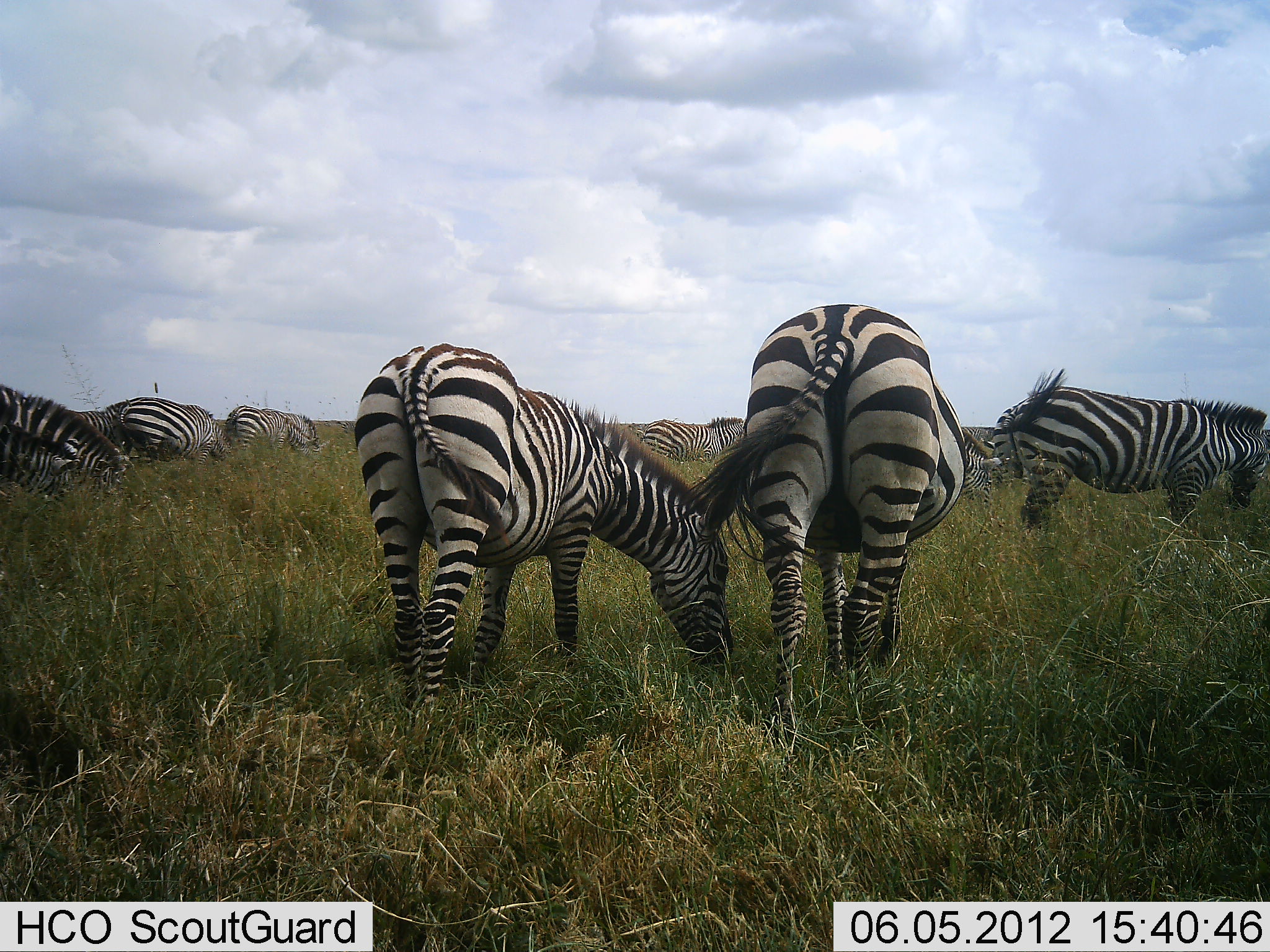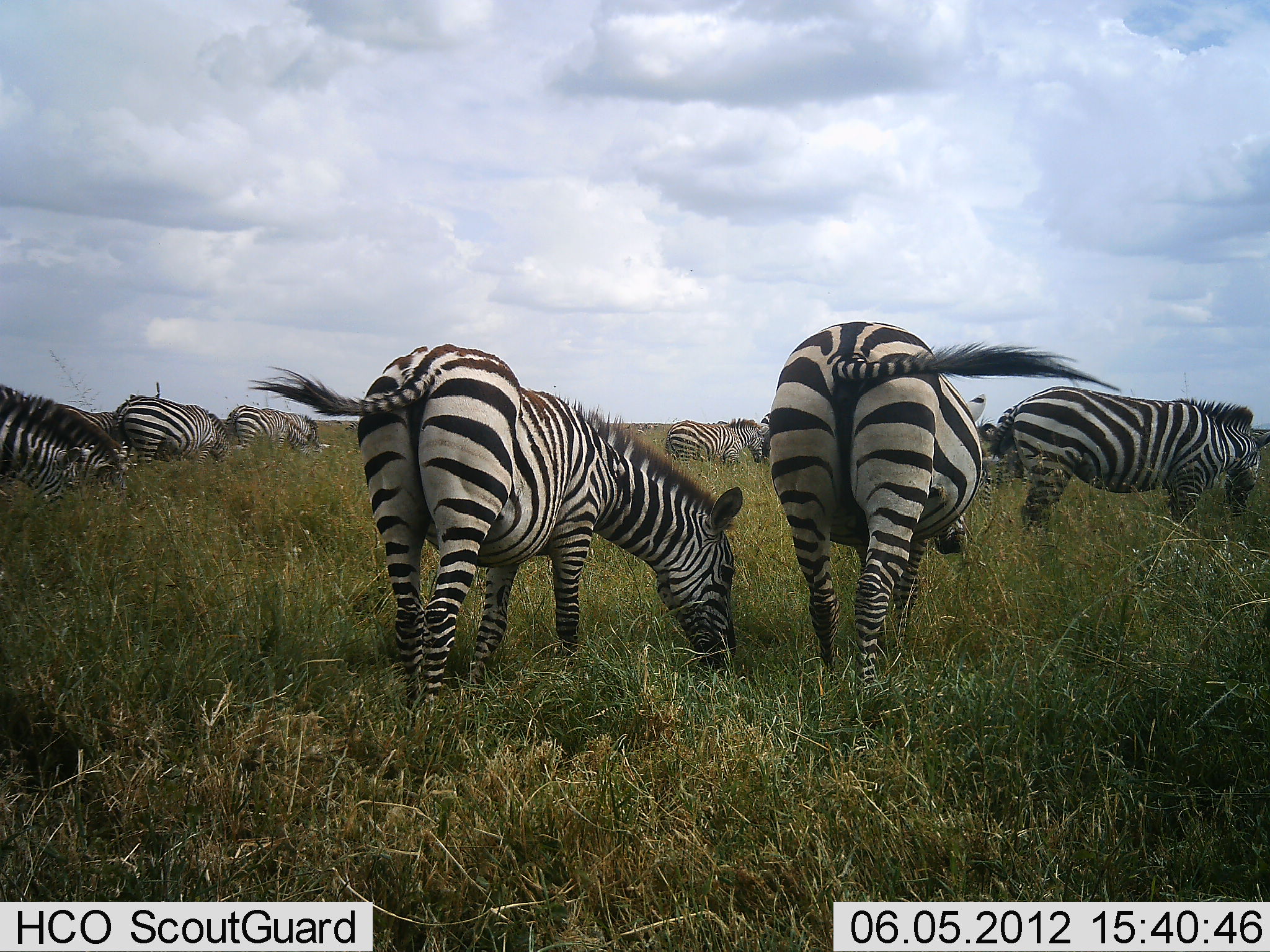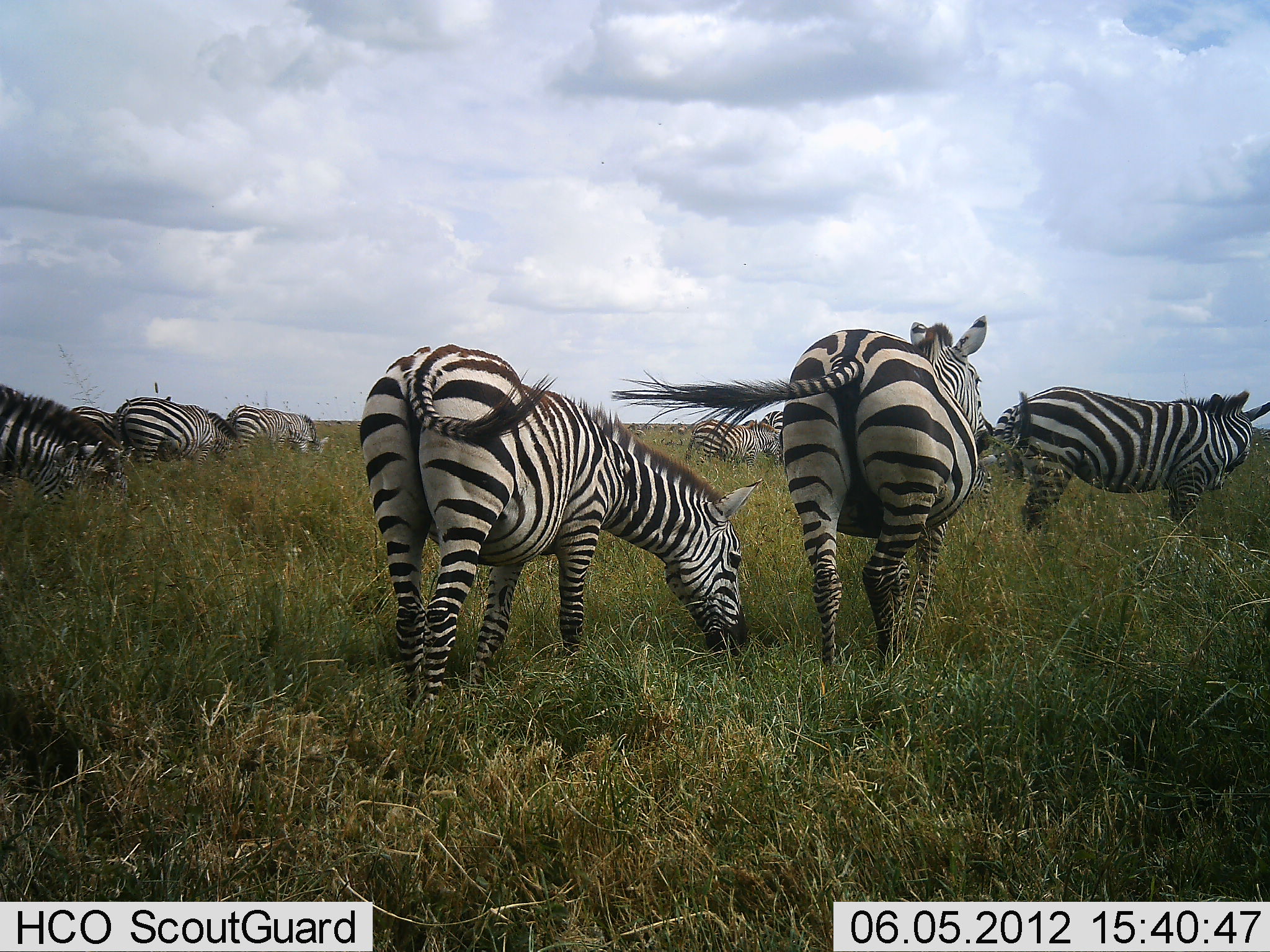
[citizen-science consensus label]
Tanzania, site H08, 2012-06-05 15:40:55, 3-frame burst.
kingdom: Animalia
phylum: Chordata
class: Mammalia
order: Perissodactyla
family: Equidae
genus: Equus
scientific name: Equus quagga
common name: plains zebra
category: zebra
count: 8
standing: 40%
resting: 0%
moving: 40%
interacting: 0%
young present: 0%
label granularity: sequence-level